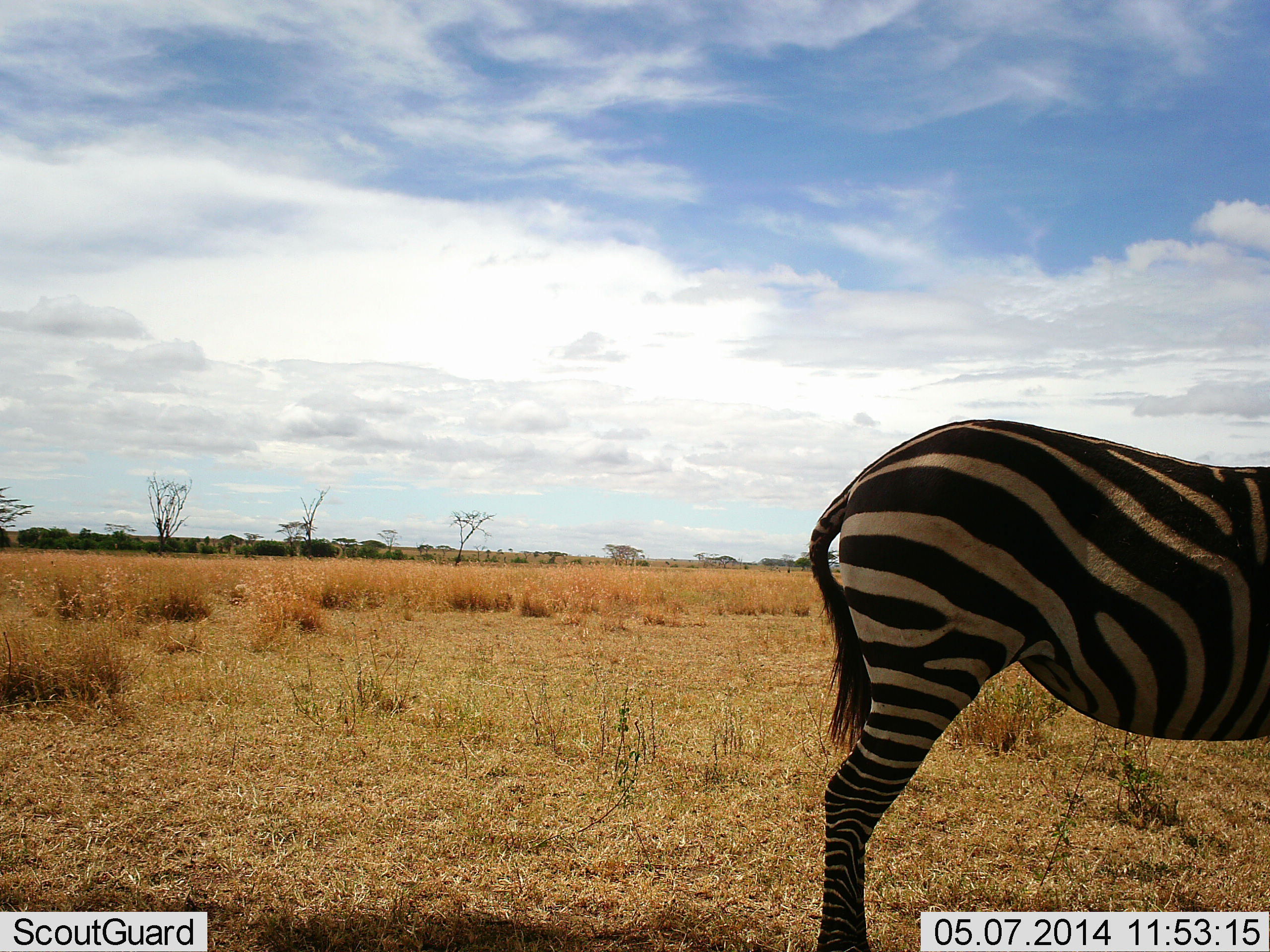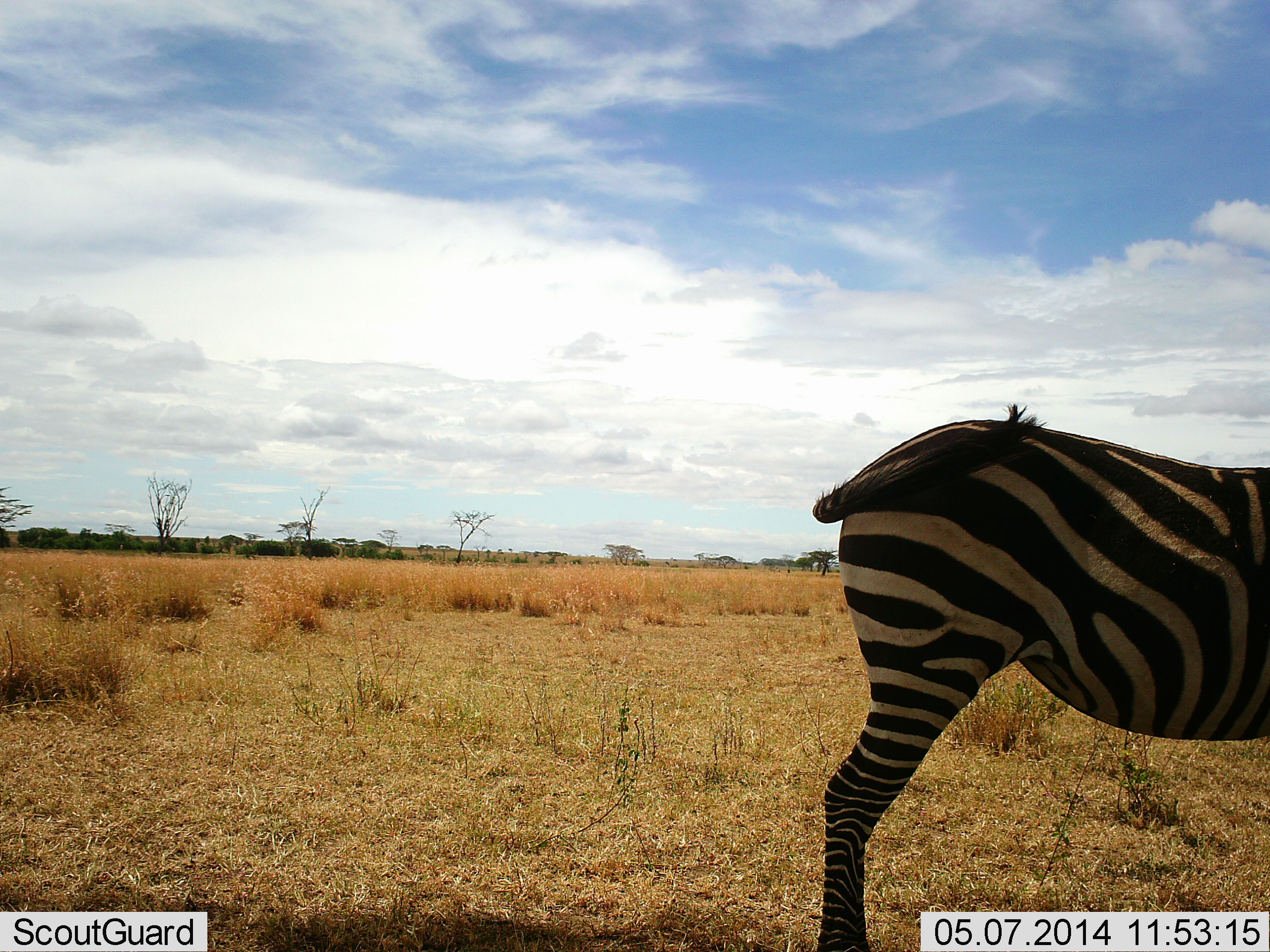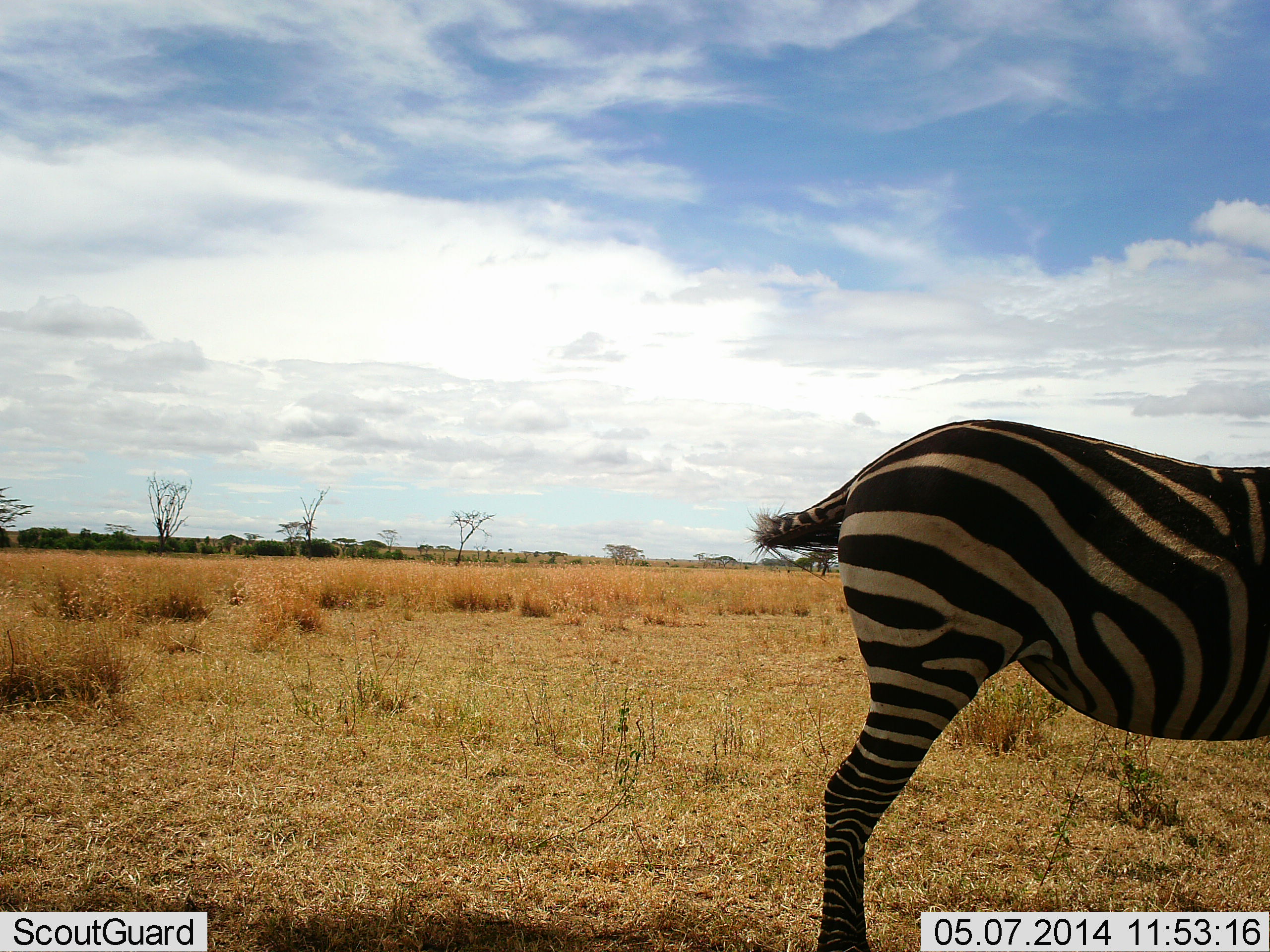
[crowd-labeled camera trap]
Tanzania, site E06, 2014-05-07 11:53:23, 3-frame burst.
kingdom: Animalia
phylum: Chordata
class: Mammalia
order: Perissodactyla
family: Equidae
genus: Equus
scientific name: Equus quagga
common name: plains zebra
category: zebra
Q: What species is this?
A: Zebra (plains zebra) (Equus quagga).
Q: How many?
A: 1.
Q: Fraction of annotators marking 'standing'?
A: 90%.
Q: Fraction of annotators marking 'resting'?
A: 0%.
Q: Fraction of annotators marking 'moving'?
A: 10%.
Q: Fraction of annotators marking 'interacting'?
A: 0%.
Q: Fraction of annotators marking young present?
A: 0%.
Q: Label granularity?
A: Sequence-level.